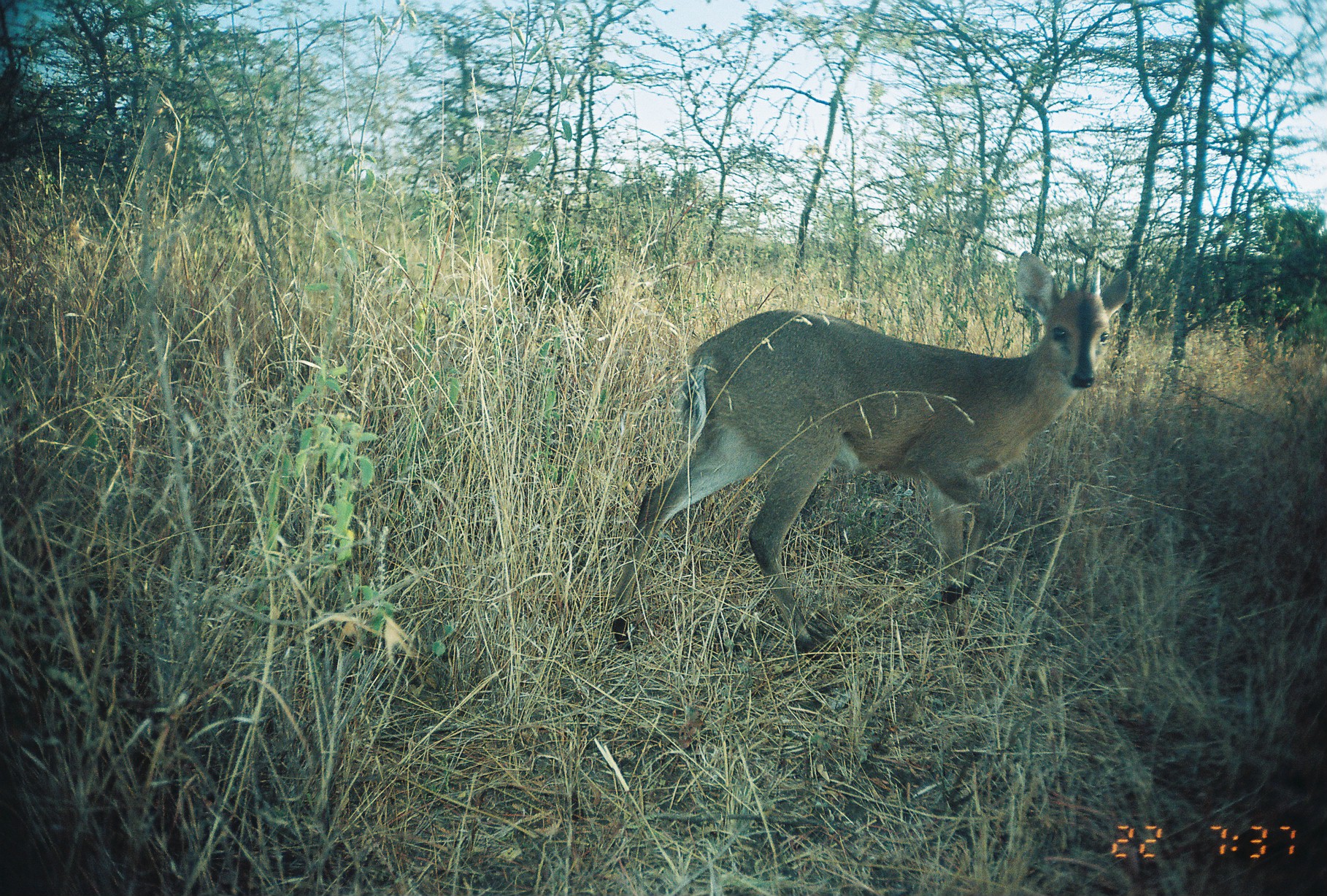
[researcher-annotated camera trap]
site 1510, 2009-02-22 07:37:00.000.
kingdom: Animalia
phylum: Chordata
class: Mammalia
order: Artiodactyla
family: Bovidae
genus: Sylvicapra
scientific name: Sylvicapra grimmia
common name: bush duiker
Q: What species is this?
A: Sylvicapra grimmia (bush duiker).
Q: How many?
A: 1.